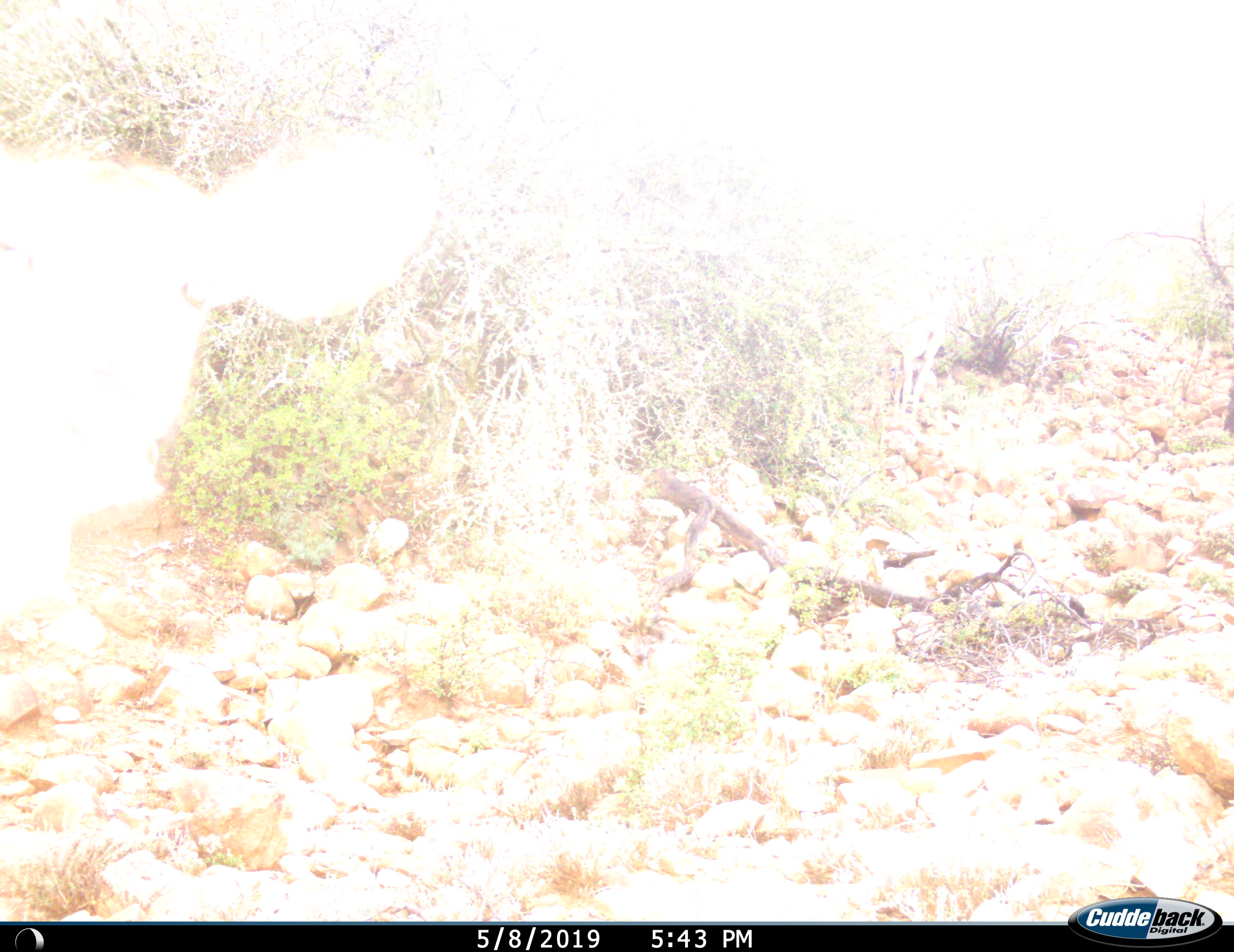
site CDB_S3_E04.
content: unidentified animal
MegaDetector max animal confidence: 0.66